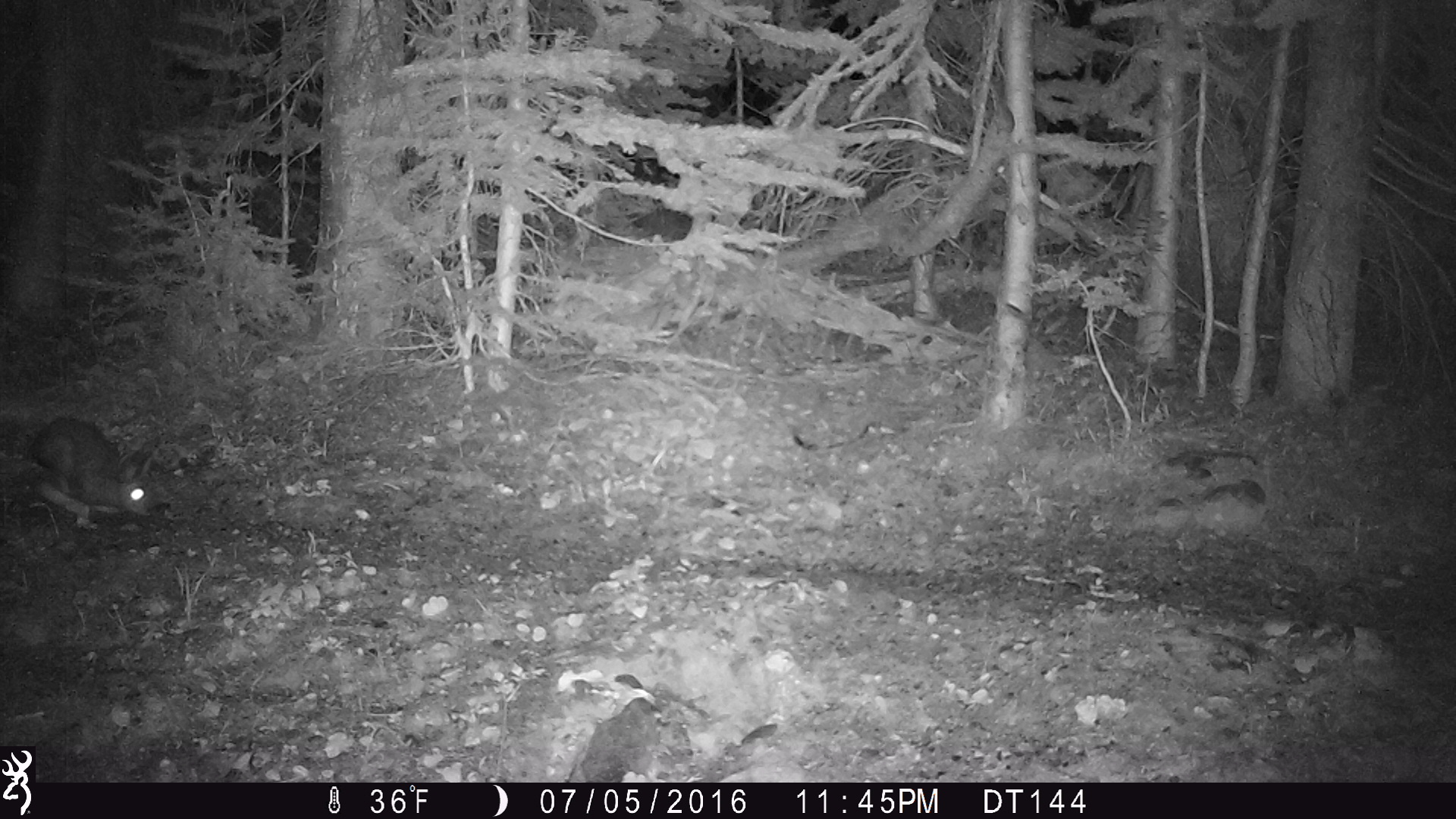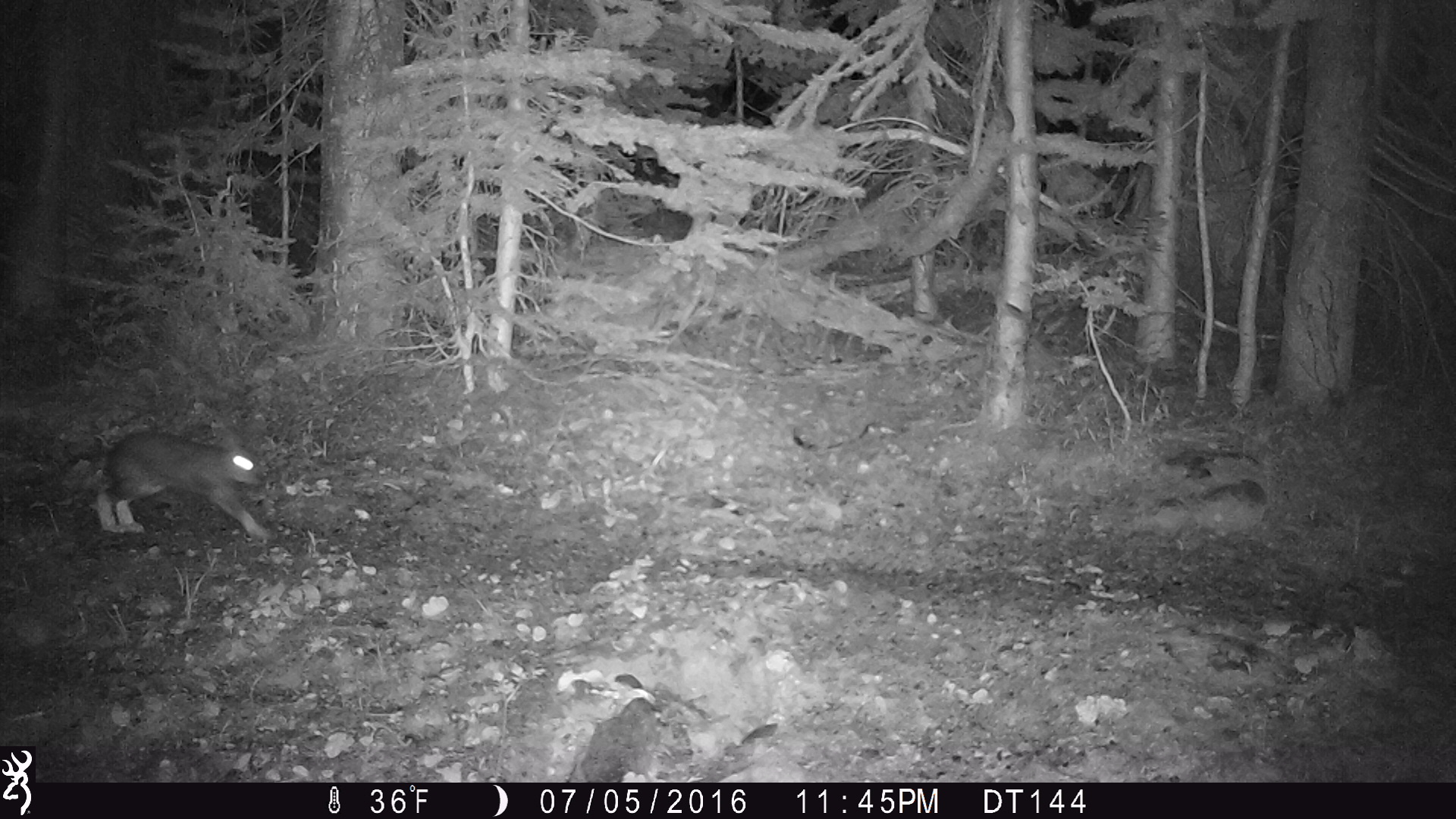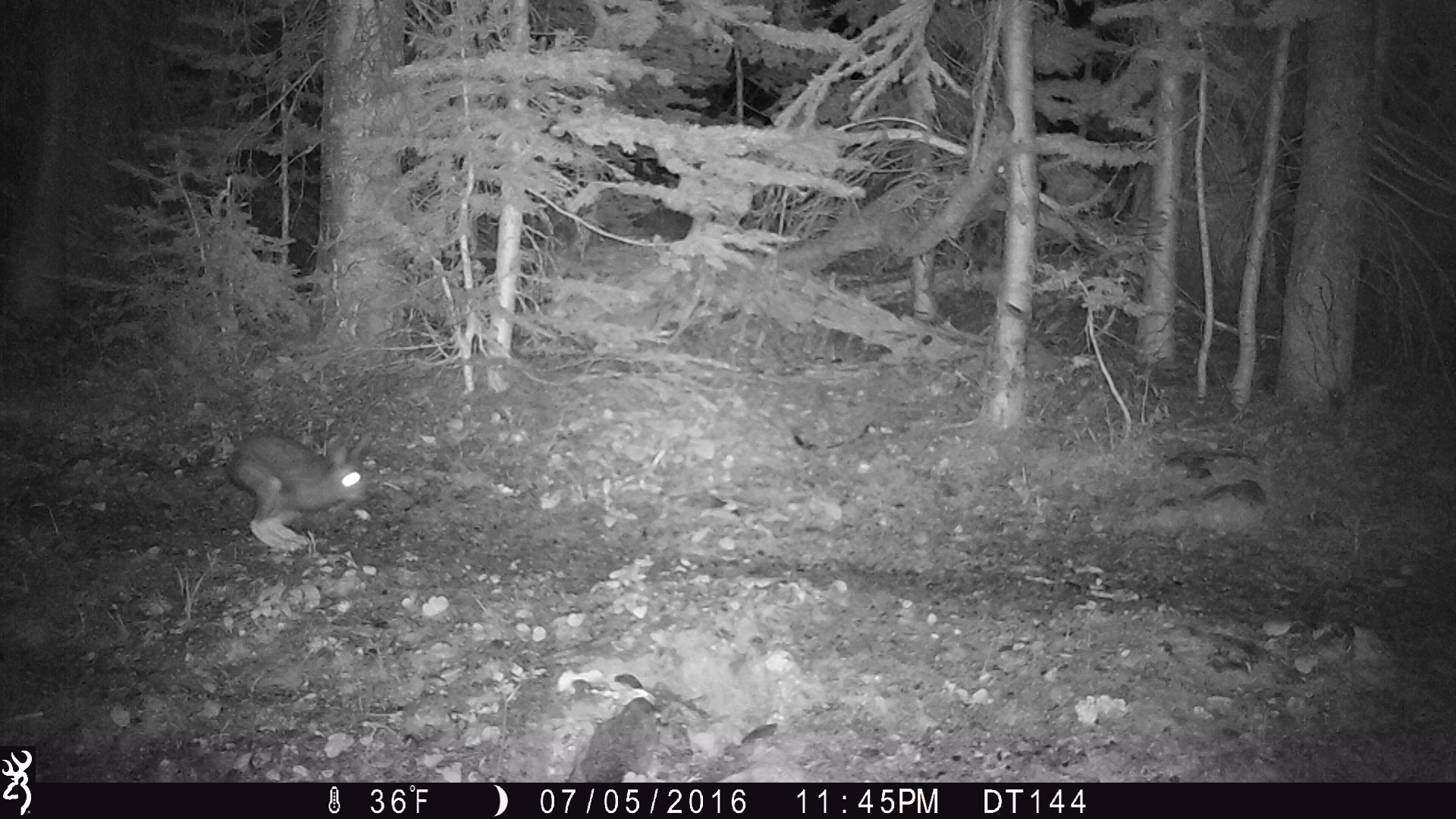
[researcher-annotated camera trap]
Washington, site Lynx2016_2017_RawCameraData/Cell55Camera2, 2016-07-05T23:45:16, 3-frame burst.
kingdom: Animalia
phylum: Chordata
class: Mammalia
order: Lagomorpha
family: Leporidae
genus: Lepus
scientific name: Lepus americanus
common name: snowshoe hare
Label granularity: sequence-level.